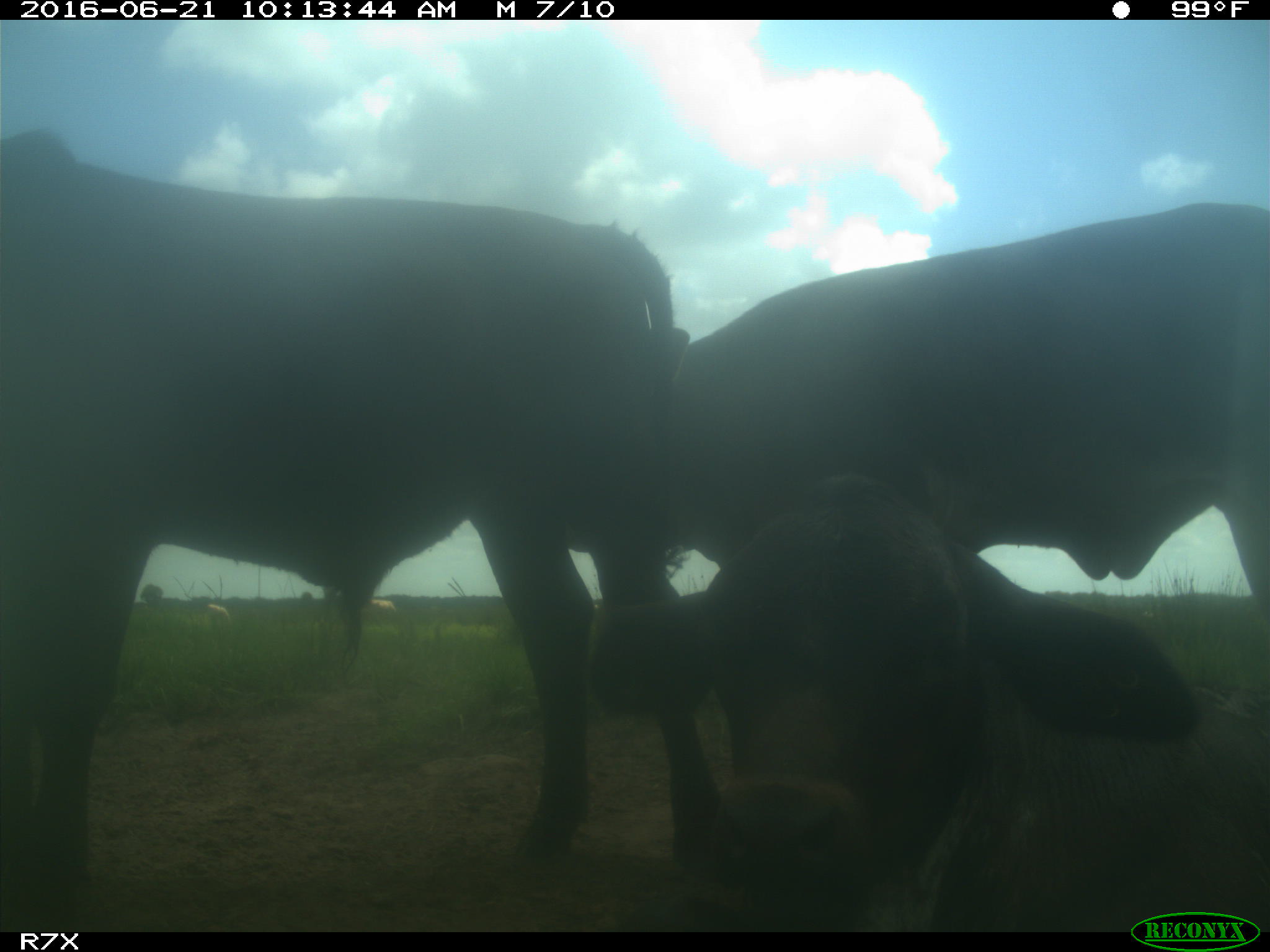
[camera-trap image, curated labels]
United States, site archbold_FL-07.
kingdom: Animalia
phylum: Chordata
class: Mammalia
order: Artiodactyla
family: Bovidae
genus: Bos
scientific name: Bos taurus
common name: domestic cow